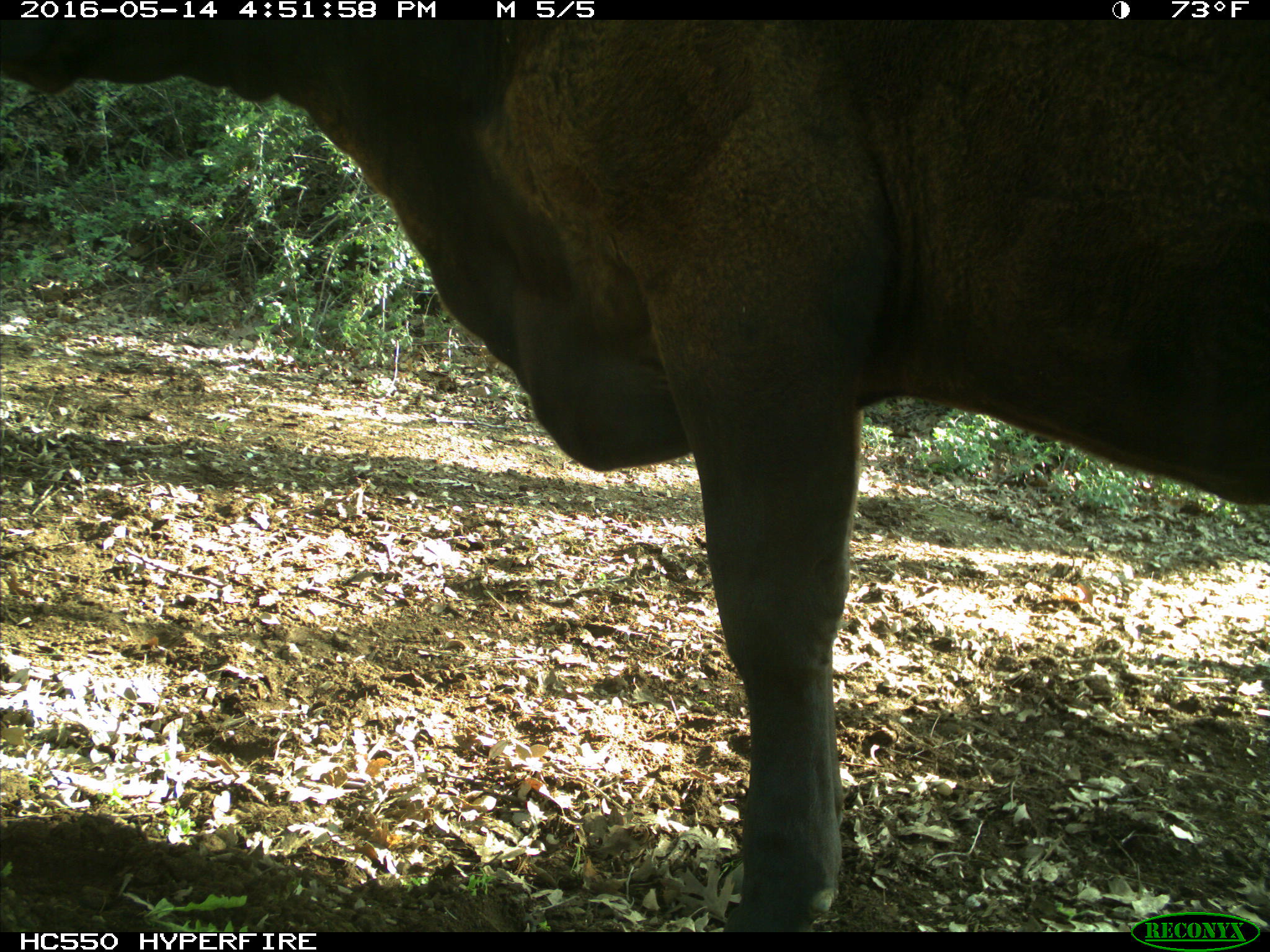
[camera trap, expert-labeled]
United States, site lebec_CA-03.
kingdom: Animalia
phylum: Chordata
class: Mammalia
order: Artiodactyla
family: Bovidae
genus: Bos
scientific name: Bos taurus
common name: domestic cow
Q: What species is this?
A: Bos taurus (domestic cow).